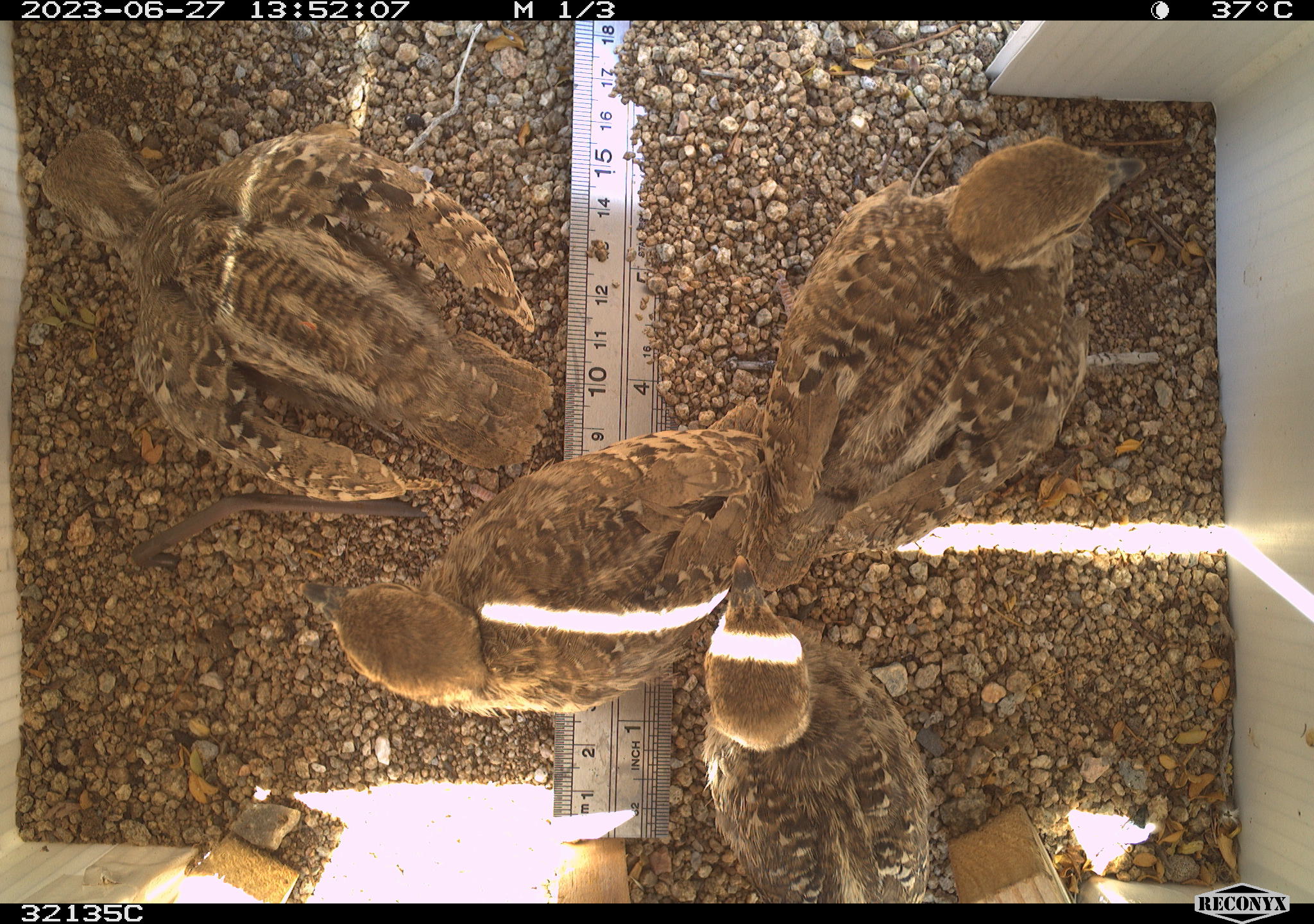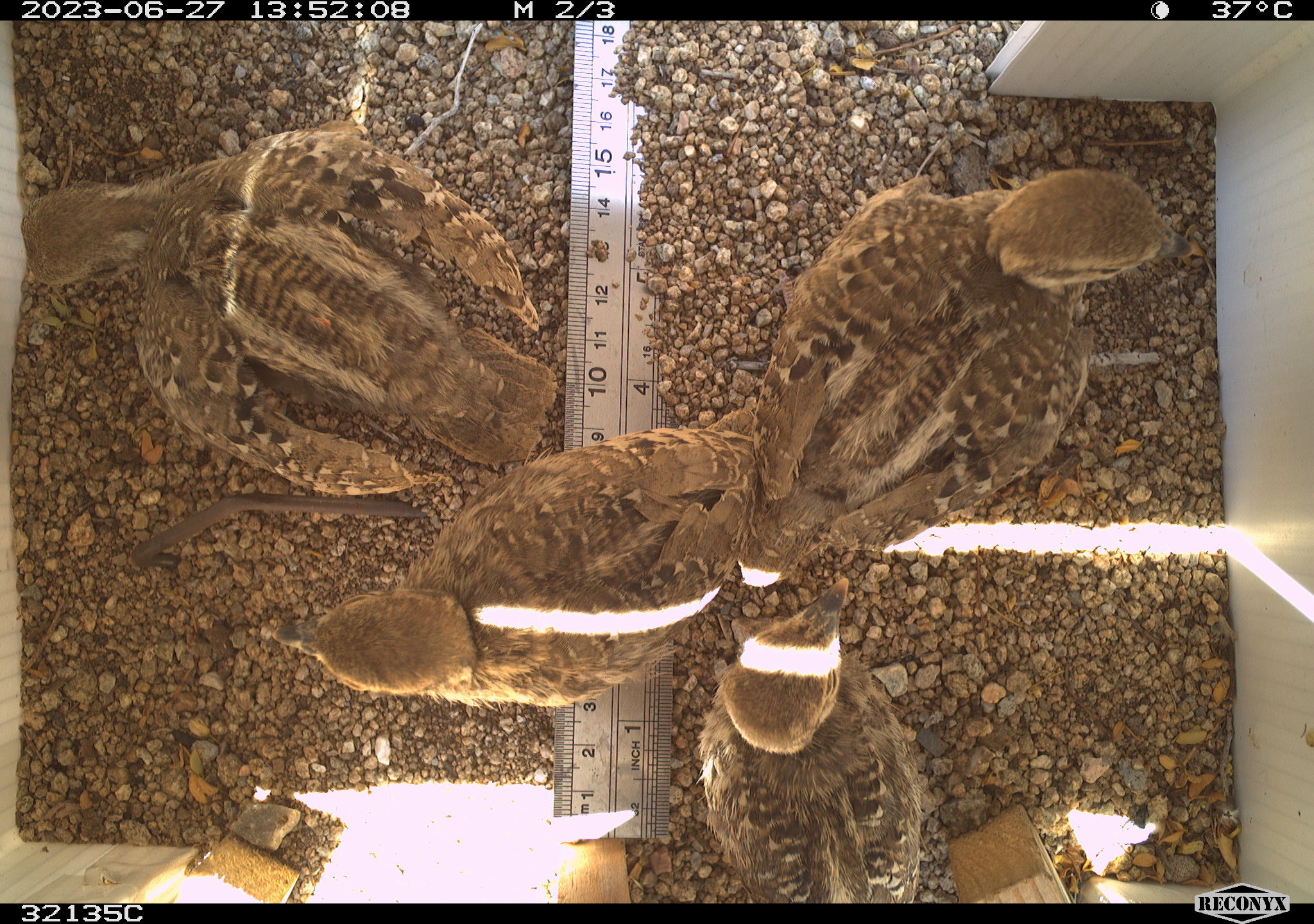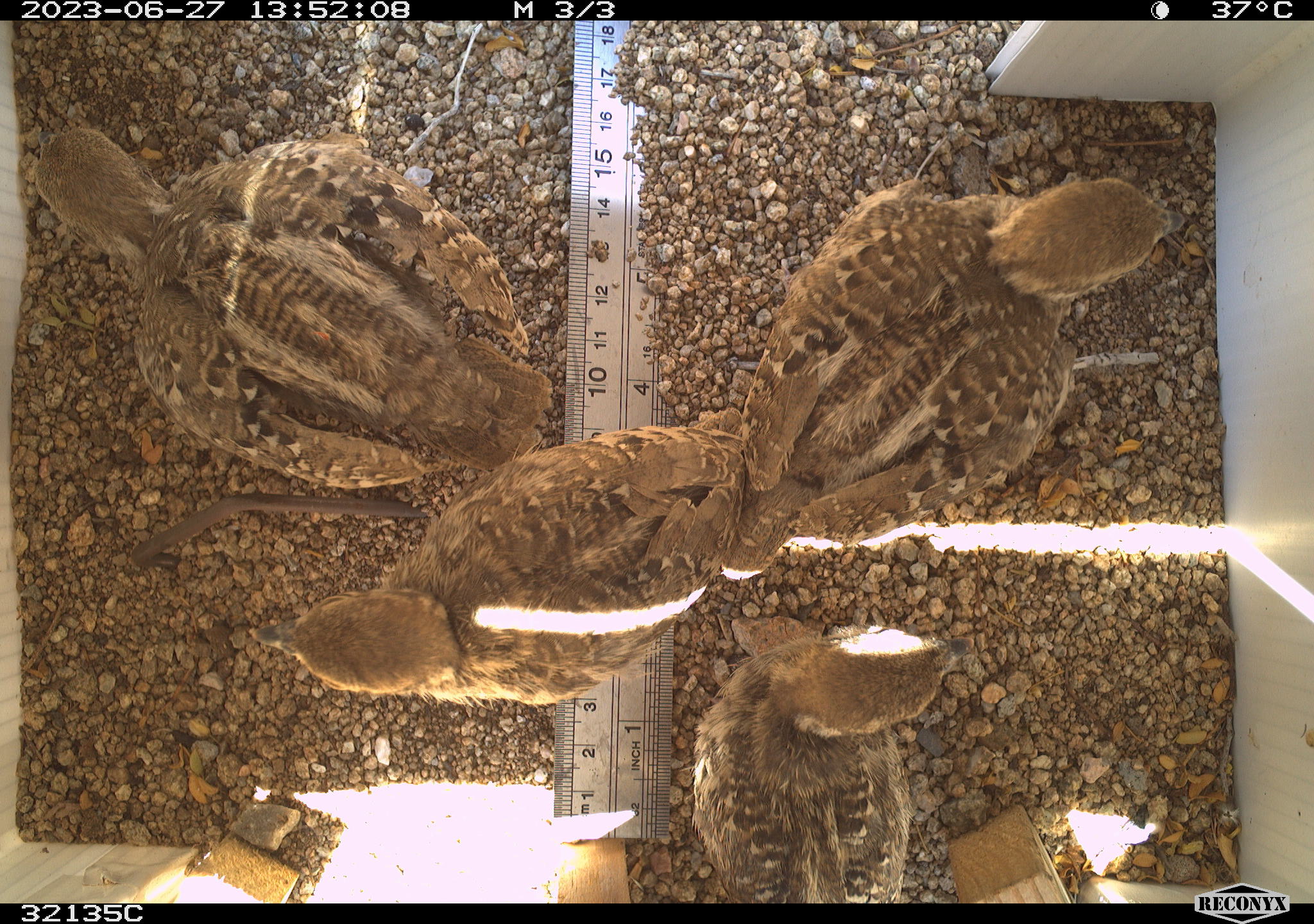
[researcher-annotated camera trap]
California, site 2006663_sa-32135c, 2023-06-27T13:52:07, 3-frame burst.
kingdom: Animalia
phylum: Chordata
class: Aves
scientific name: Aves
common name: bird